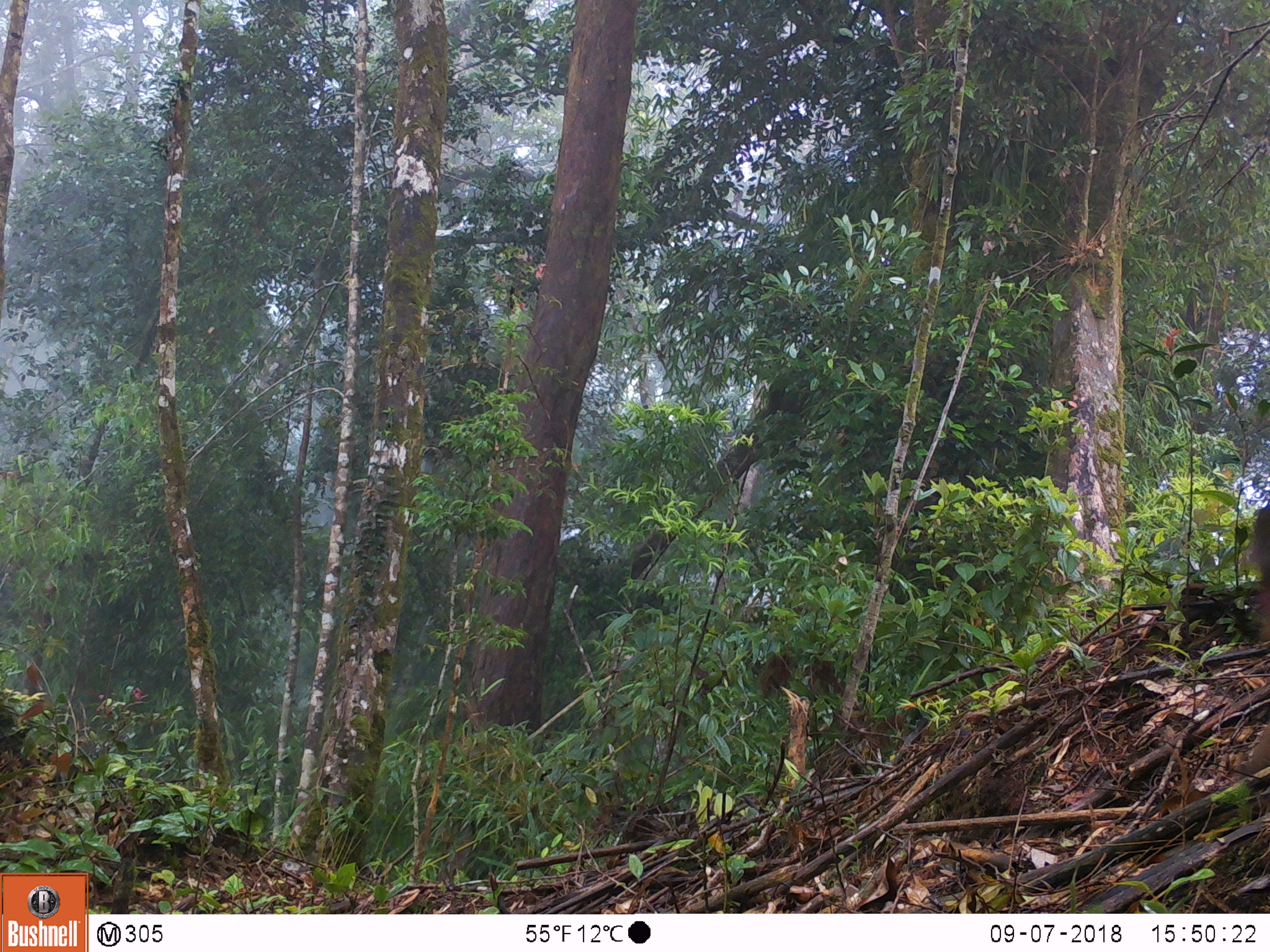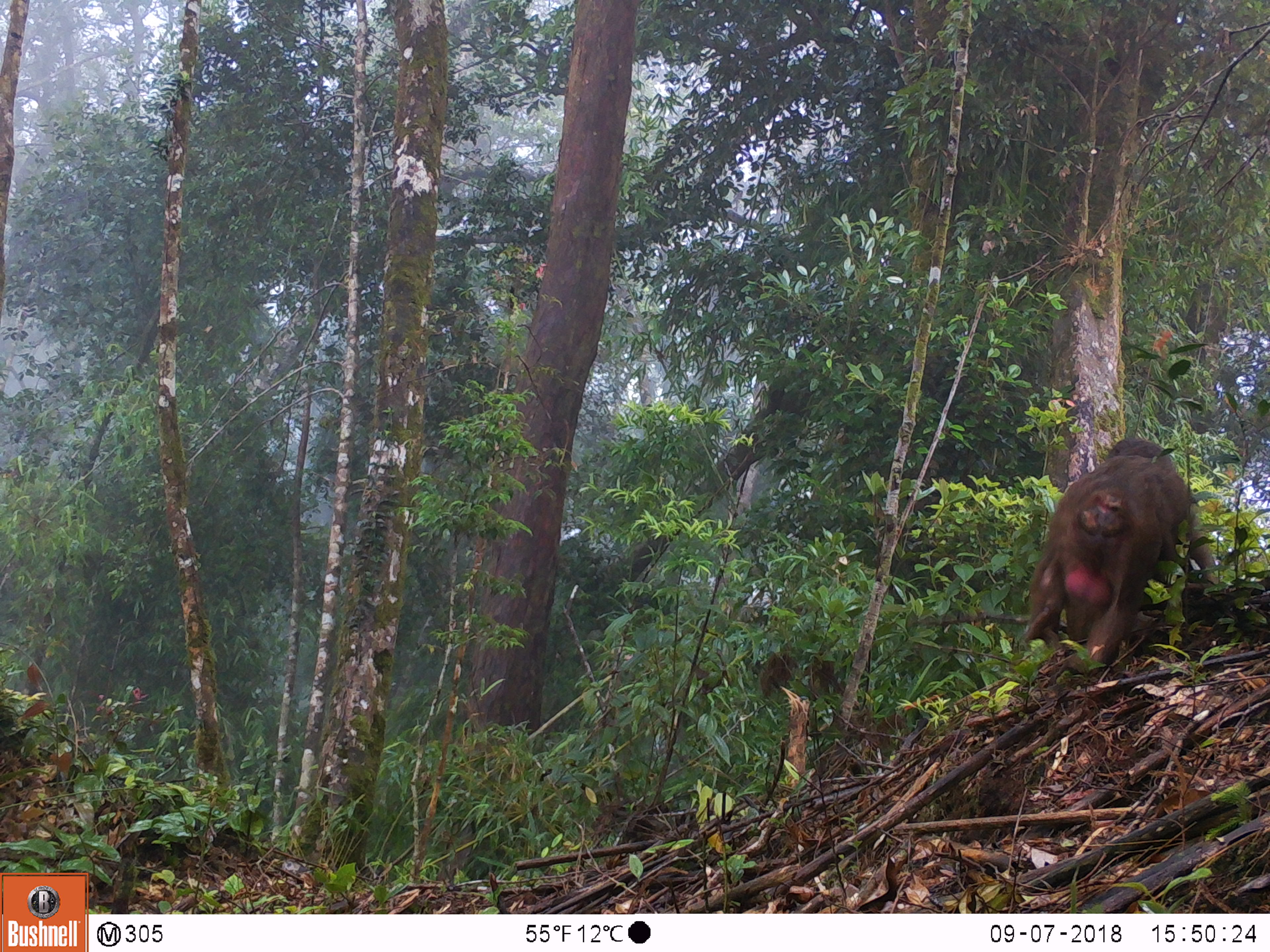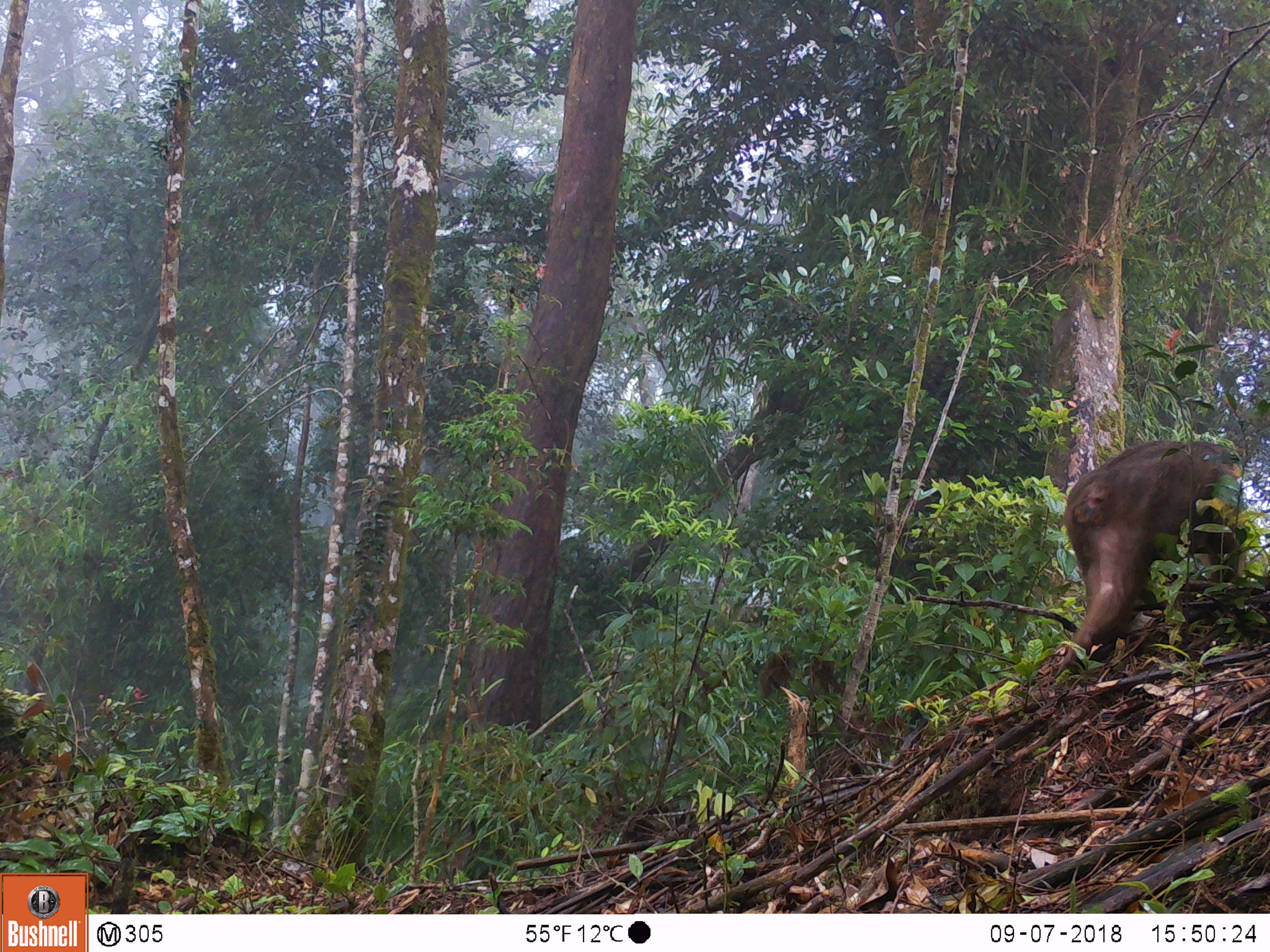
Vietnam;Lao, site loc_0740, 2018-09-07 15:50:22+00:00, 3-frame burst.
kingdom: Animalia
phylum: Chordata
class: Mammalia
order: Primates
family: Cercopithecidae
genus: Macaca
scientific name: Macaca arctoides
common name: stump-tailed macaque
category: stump tailed macaque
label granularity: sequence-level